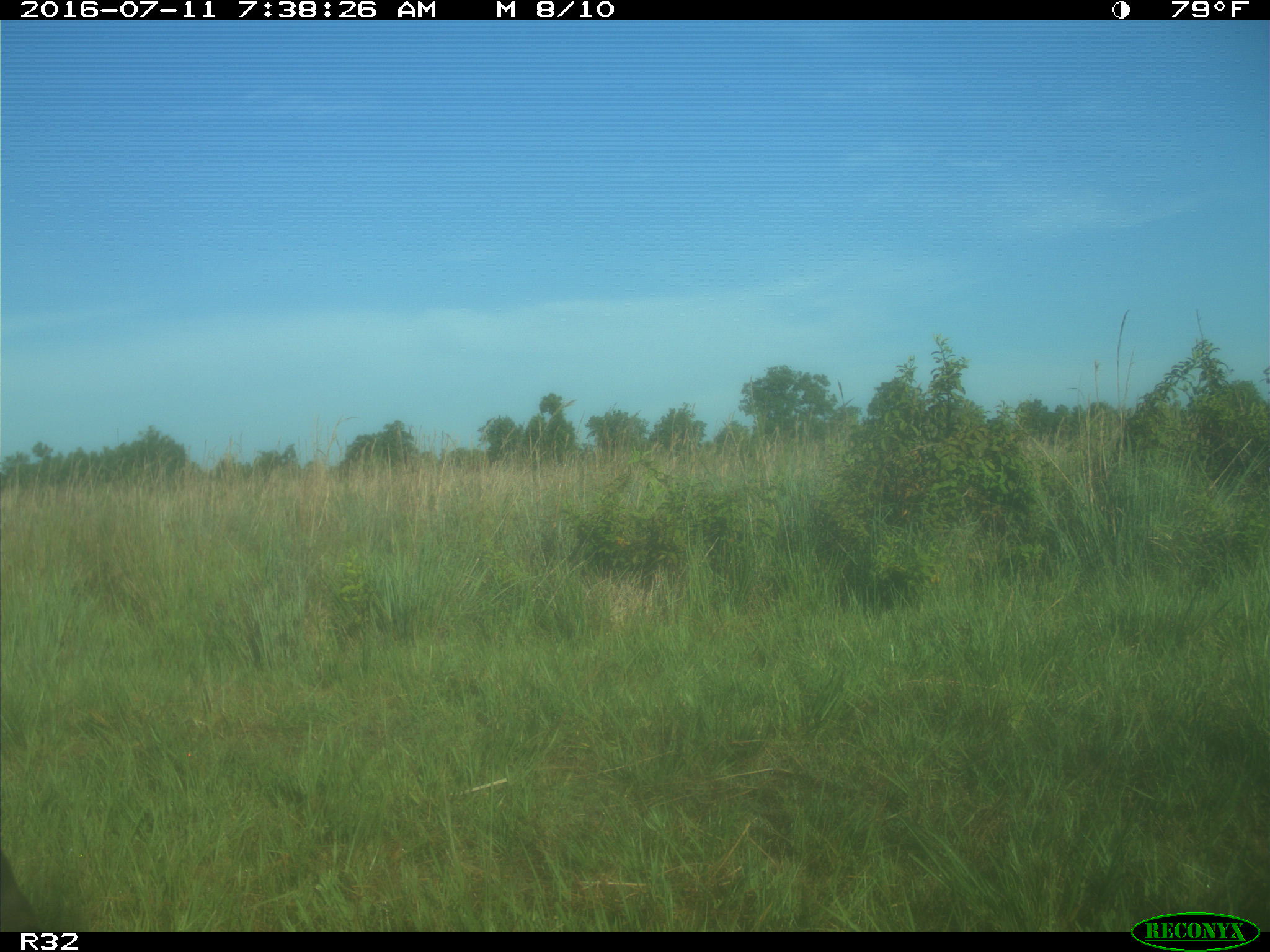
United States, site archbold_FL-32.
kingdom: Animalia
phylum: Chordata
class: Mammalia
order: Artiodactyla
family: Cervidae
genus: Odocoileus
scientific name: Odocoileus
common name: deer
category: unidentified deer